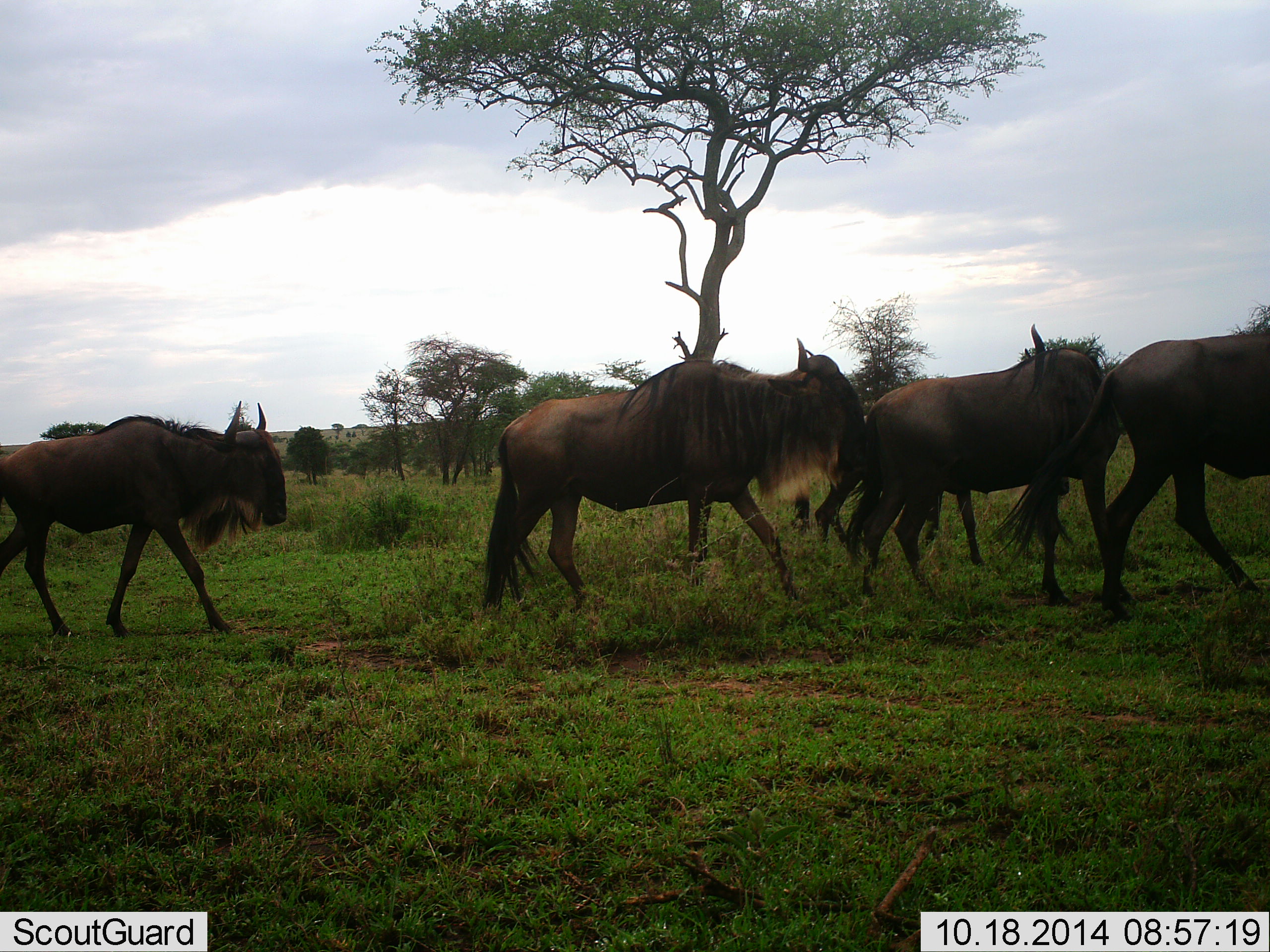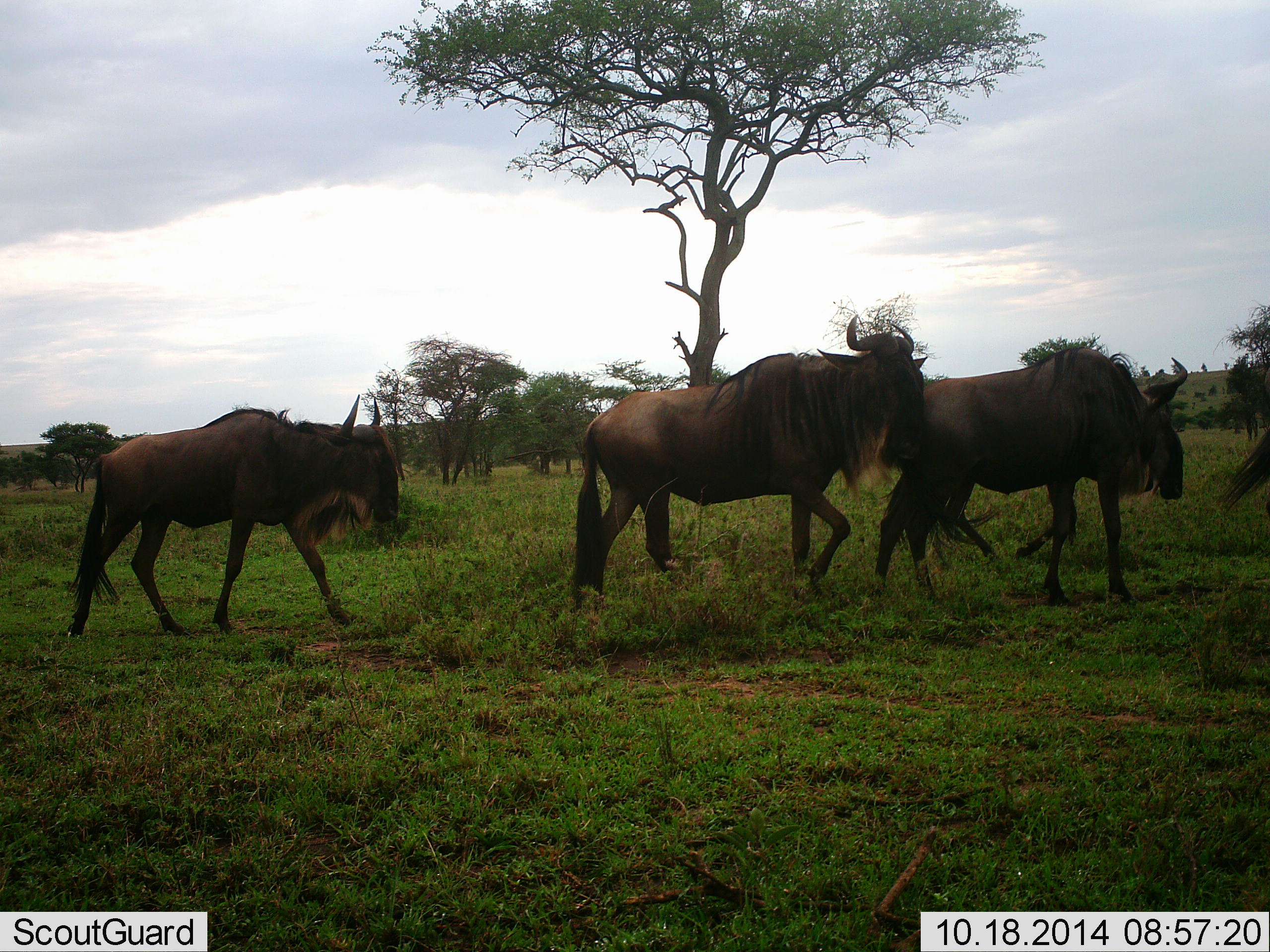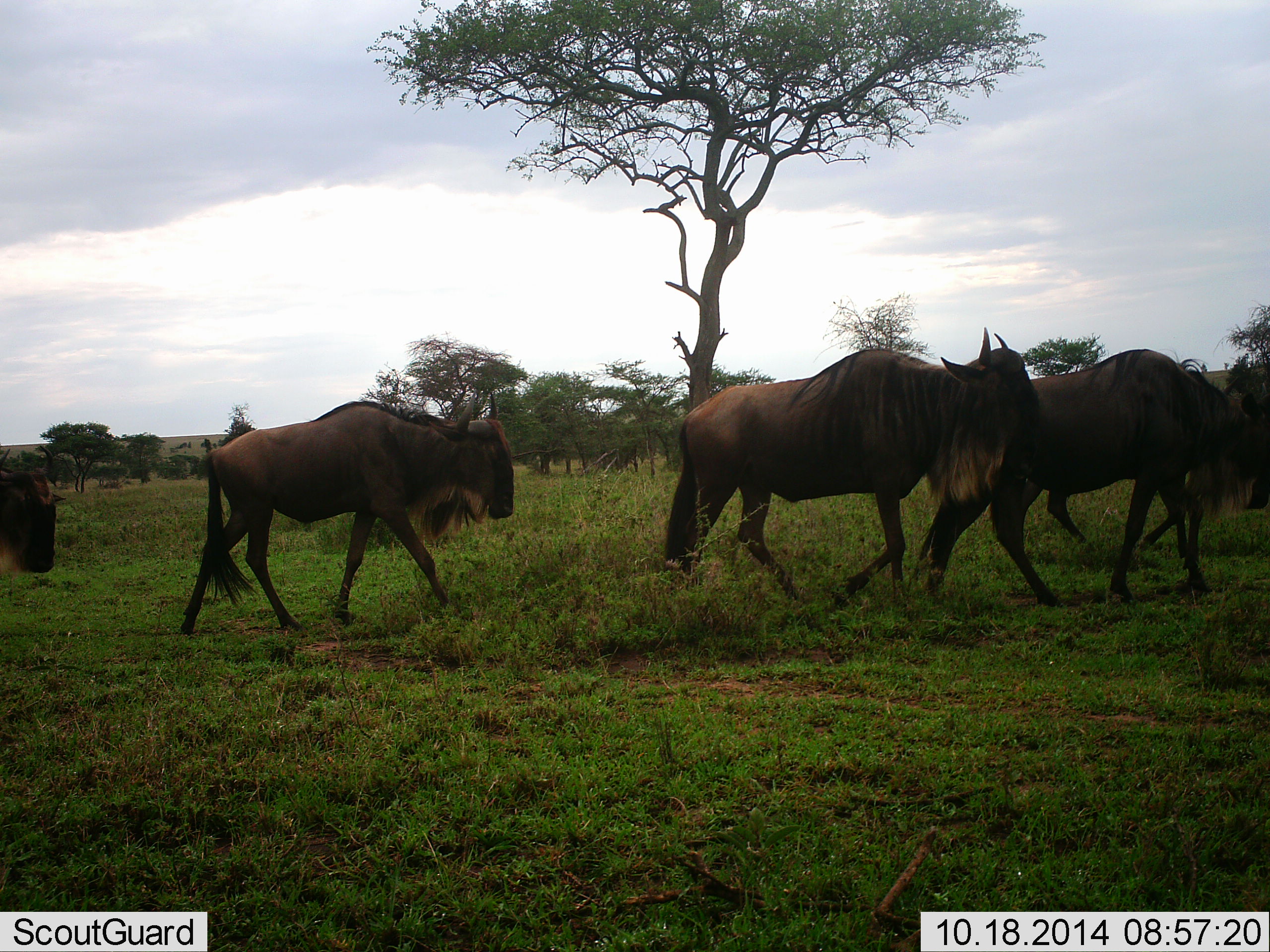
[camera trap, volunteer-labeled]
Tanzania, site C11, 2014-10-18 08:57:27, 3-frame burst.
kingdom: Animalia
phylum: Chordata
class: Mammalia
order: Artiodactyla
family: Bovidae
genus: Connochaetes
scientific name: Connochaetes taurinus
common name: blue wildebeest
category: wildebeest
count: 5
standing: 0%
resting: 0%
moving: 100%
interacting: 0%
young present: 0%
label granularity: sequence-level